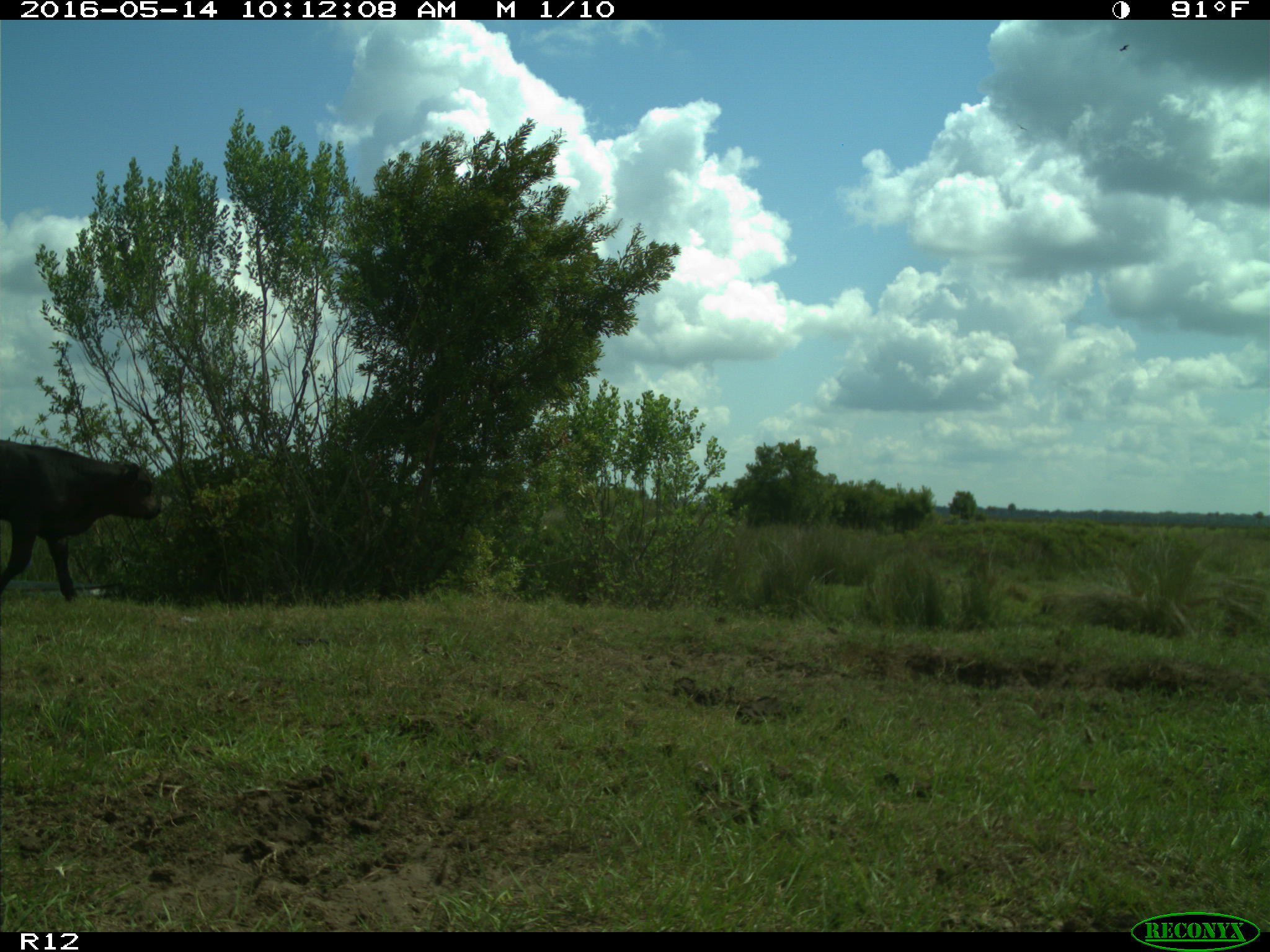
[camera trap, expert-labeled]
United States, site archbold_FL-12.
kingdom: Animalia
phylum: Chordata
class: Mammalia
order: Artiodactyla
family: Bovidae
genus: Bos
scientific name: Bos taurus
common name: domestic cow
Bos taurus (domestic cow).